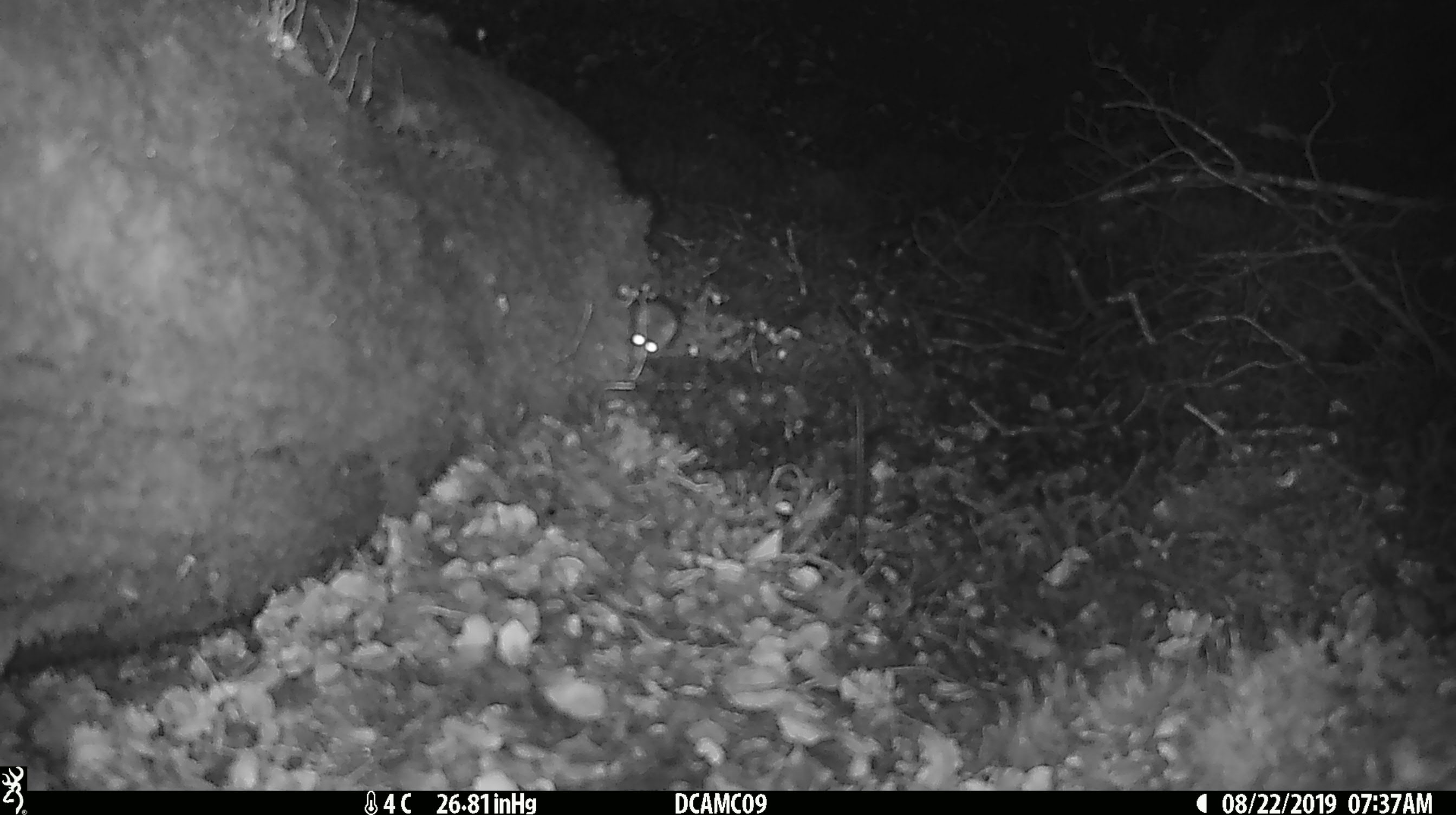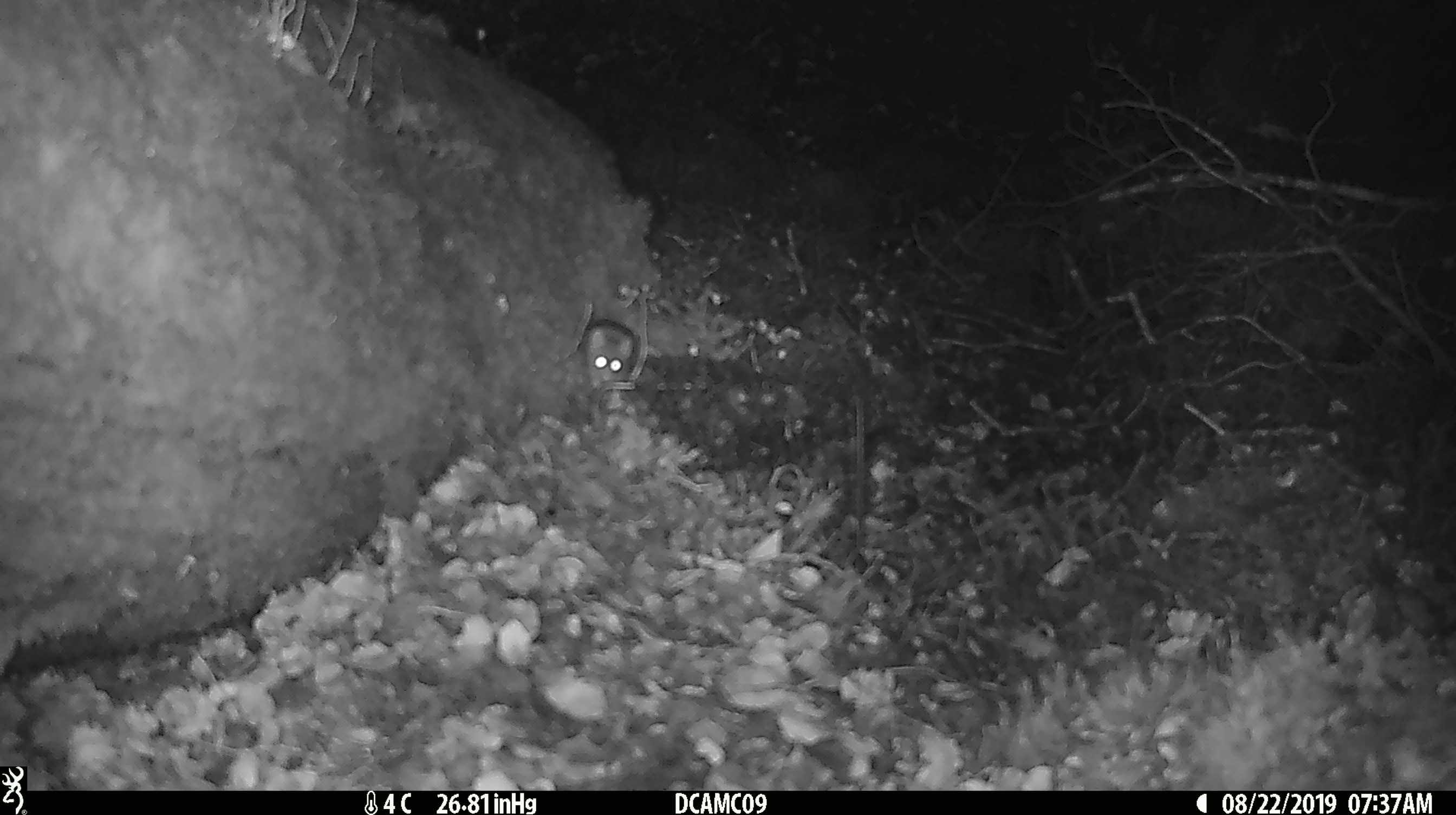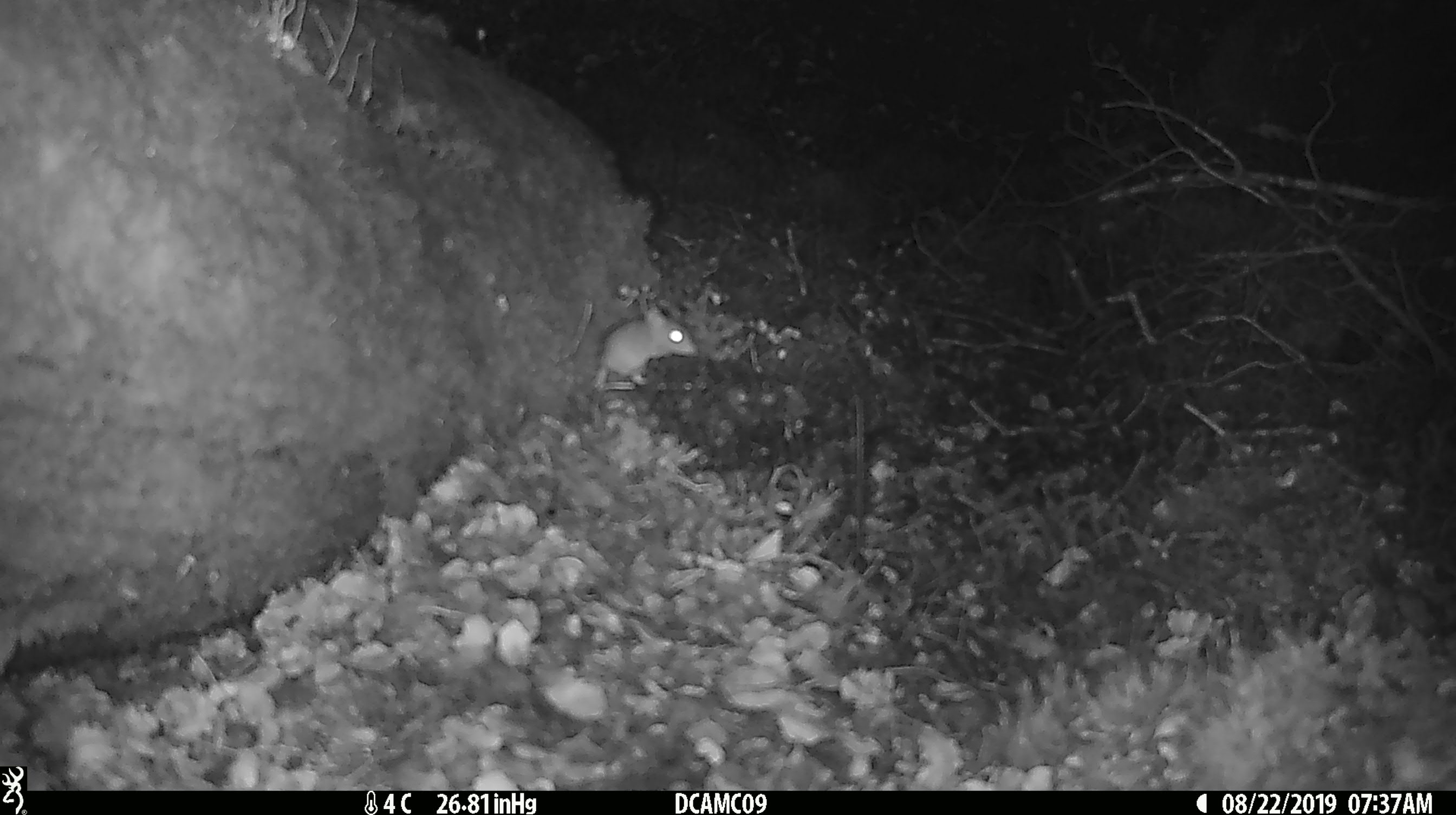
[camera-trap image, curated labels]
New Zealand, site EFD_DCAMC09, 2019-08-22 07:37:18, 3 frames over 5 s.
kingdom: Animalia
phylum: Chordata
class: Mammalia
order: Rodentia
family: Muridae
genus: Mus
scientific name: Mus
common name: mouse